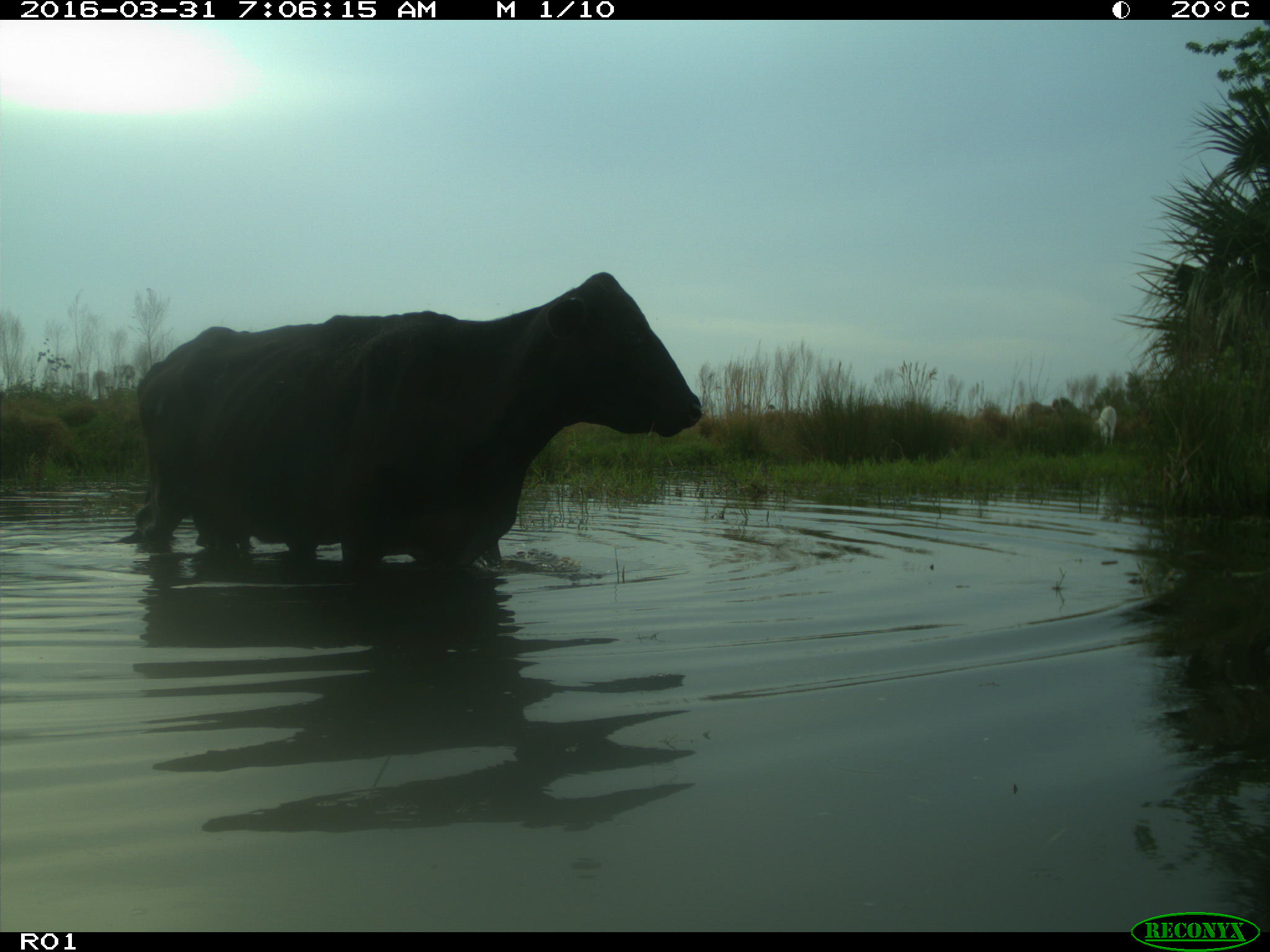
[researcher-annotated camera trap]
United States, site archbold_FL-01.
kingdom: Animalia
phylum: Chordata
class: Mammalia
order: Artiodactyla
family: Bovidae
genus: Bos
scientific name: Bos taurus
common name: domestic cow